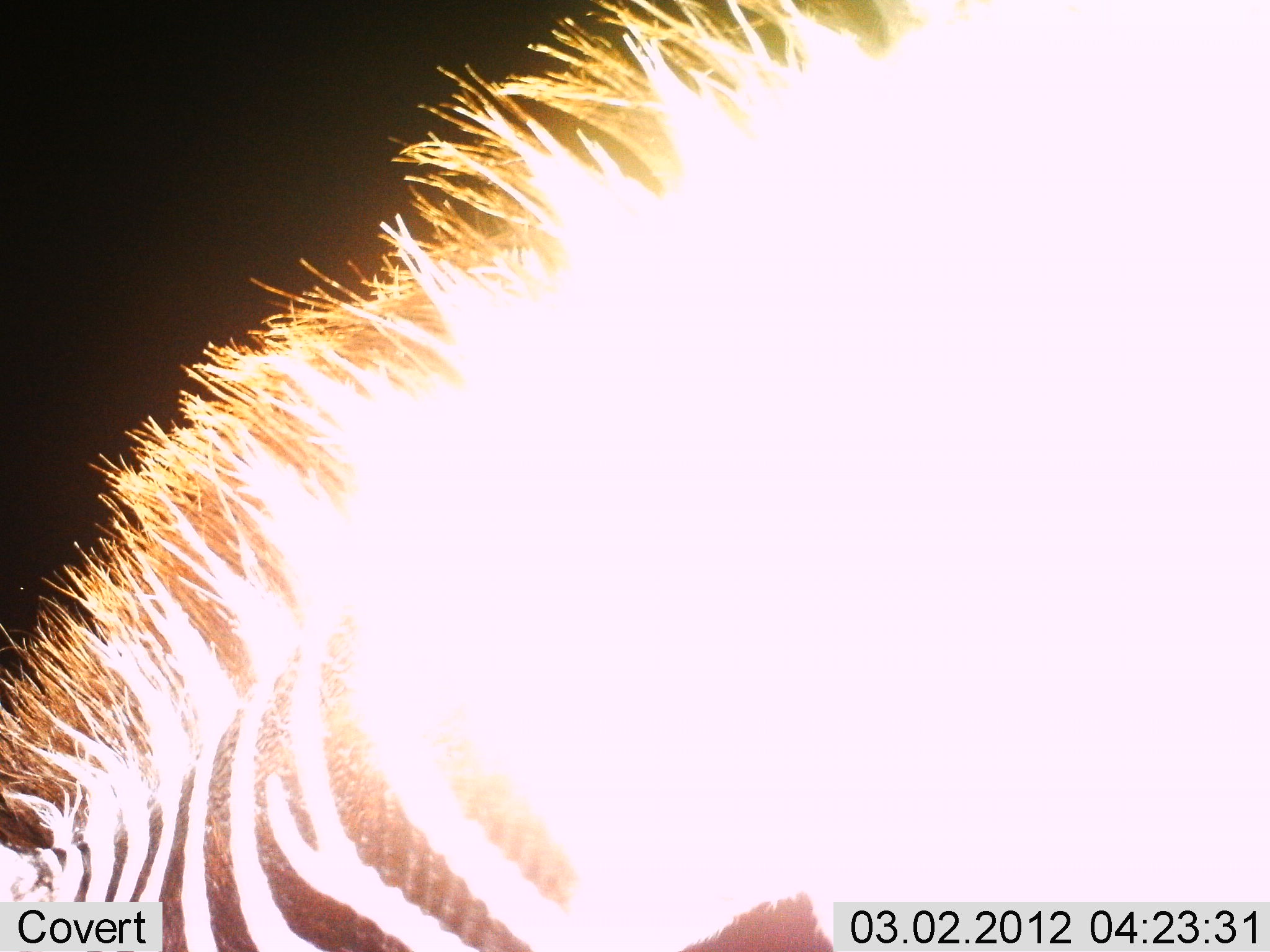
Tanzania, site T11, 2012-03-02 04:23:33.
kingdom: Animalia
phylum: Chordata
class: Mammalia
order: Perissodactyla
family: Equidae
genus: Equus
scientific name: Equus quagga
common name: plains zebra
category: zebra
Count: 1.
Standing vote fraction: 78%.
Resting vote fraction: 0%.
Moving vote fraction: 0%.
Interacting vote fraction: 0%.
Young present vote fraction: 0%.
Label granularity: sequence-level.